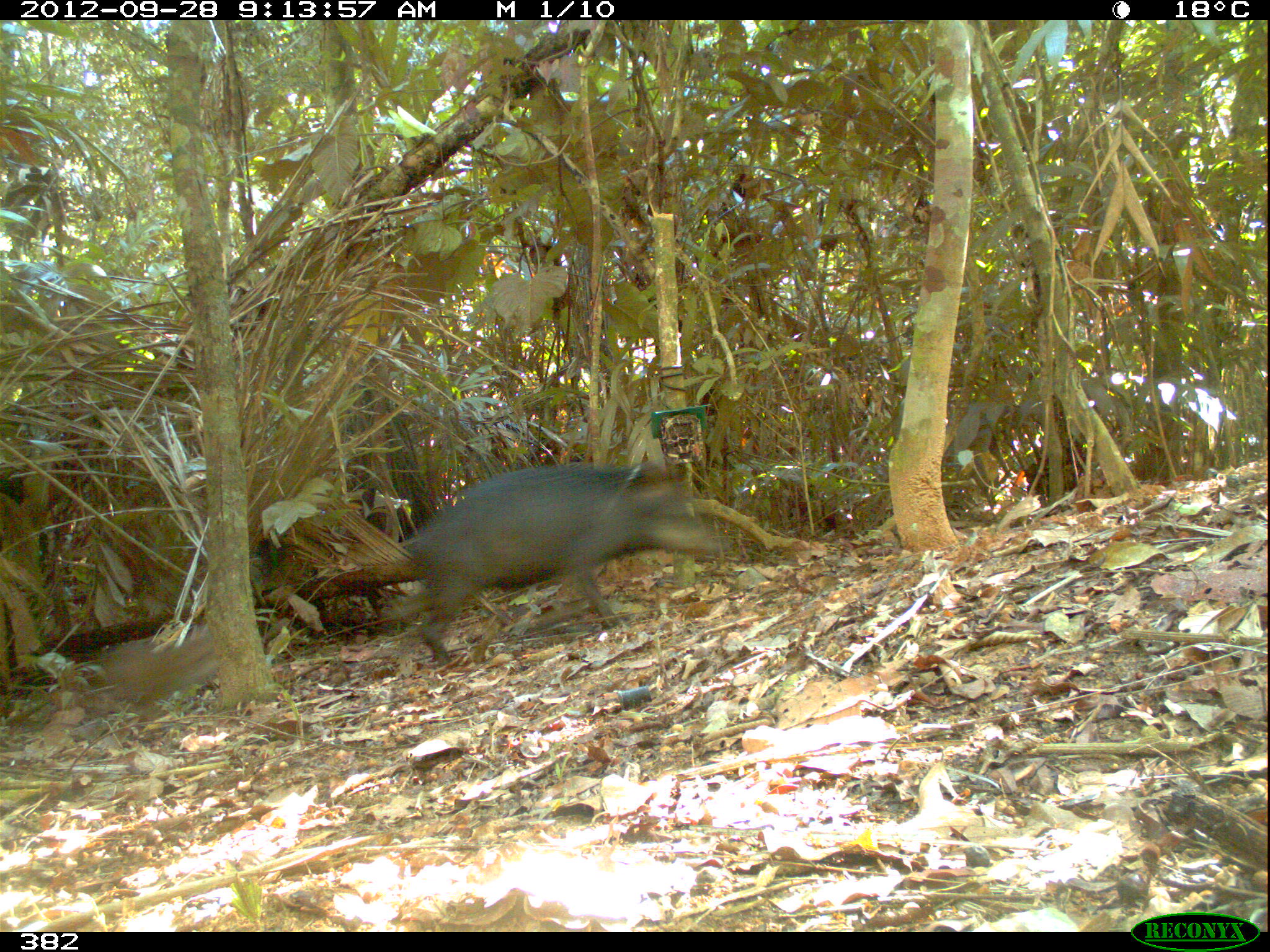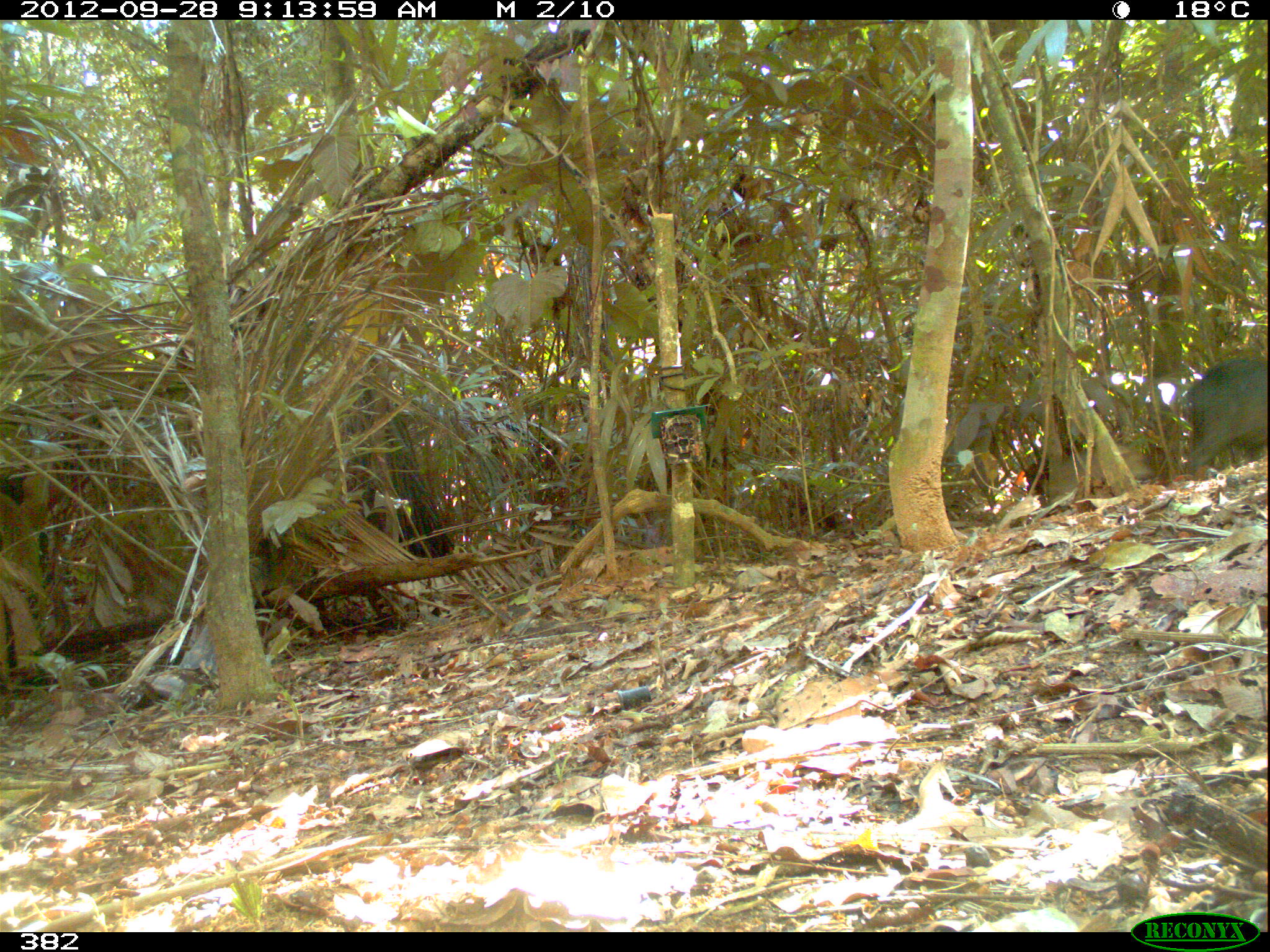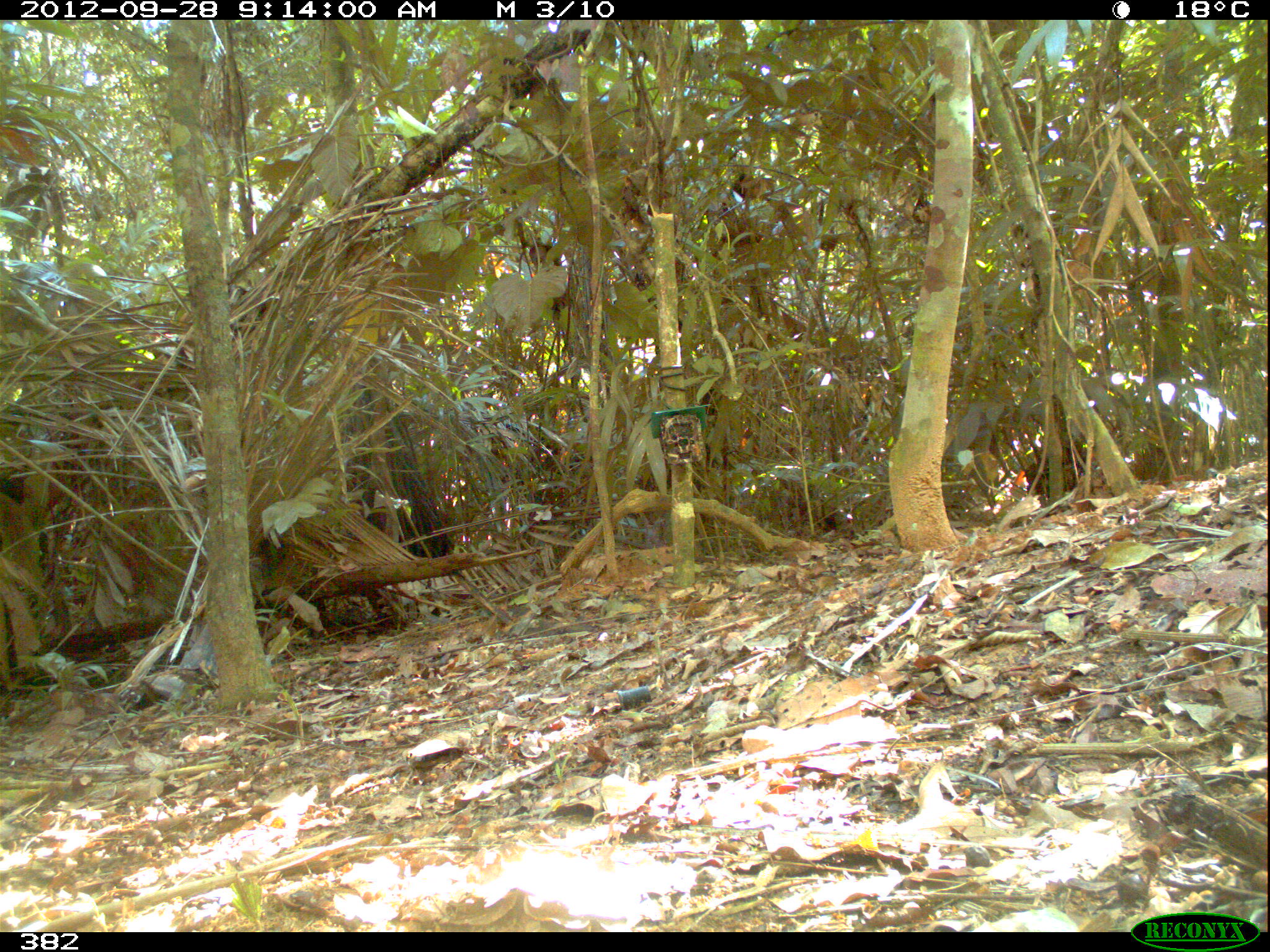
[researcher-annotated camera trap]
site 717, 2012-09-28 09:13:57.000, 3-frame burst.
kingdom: Animalia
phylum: Chordata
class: Mammalia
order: Artiodactyla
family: Tayassuidae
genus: Tayassu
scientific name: Tayassu pecari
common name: white-lipped peccary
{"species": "Tayassu pecari (white-lipped peccary)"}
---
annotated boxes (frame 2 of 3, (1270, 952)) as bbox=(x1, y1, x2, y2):
tayassu pecari: bbox=(1188, 359, 1268, 474)